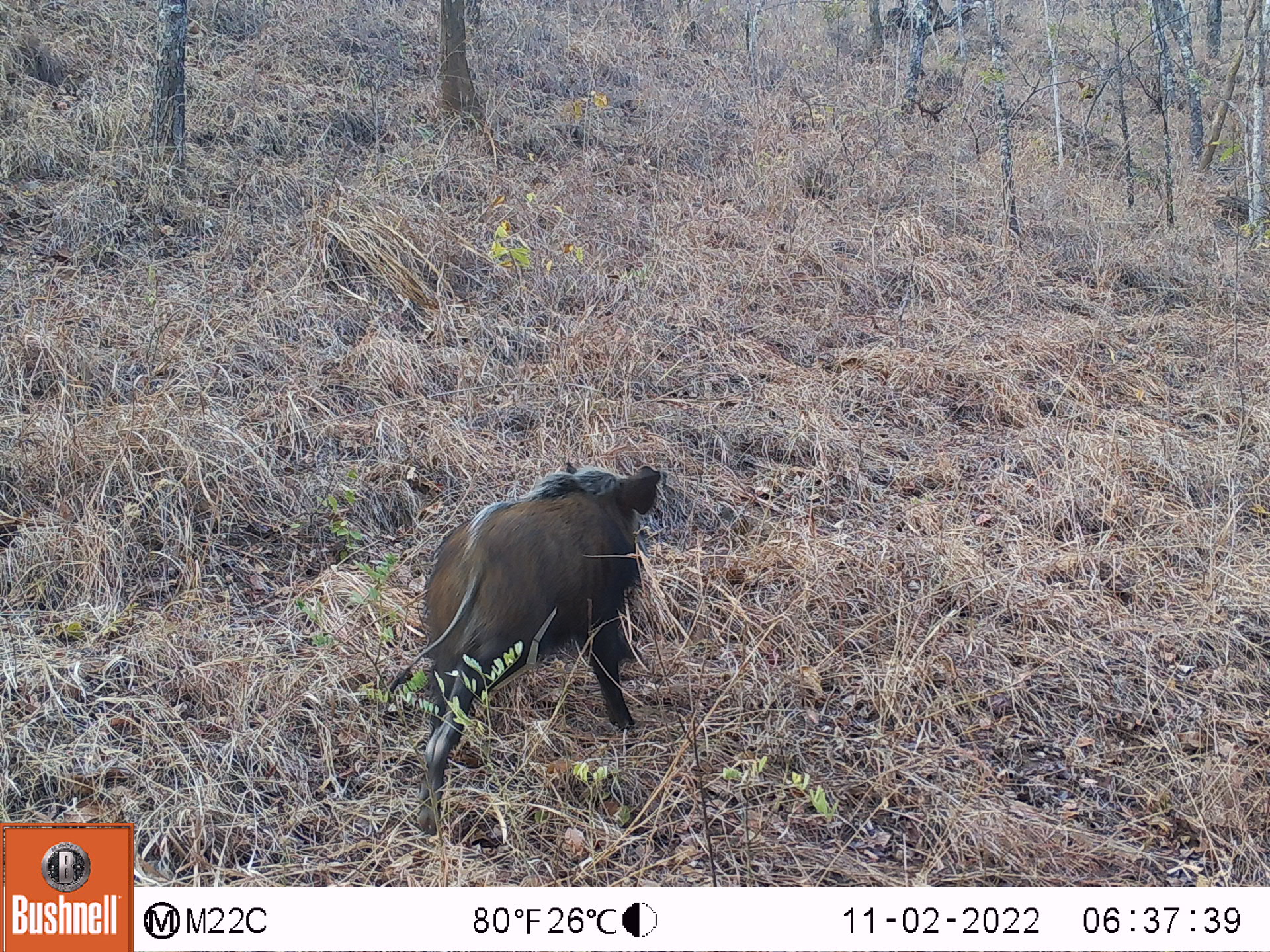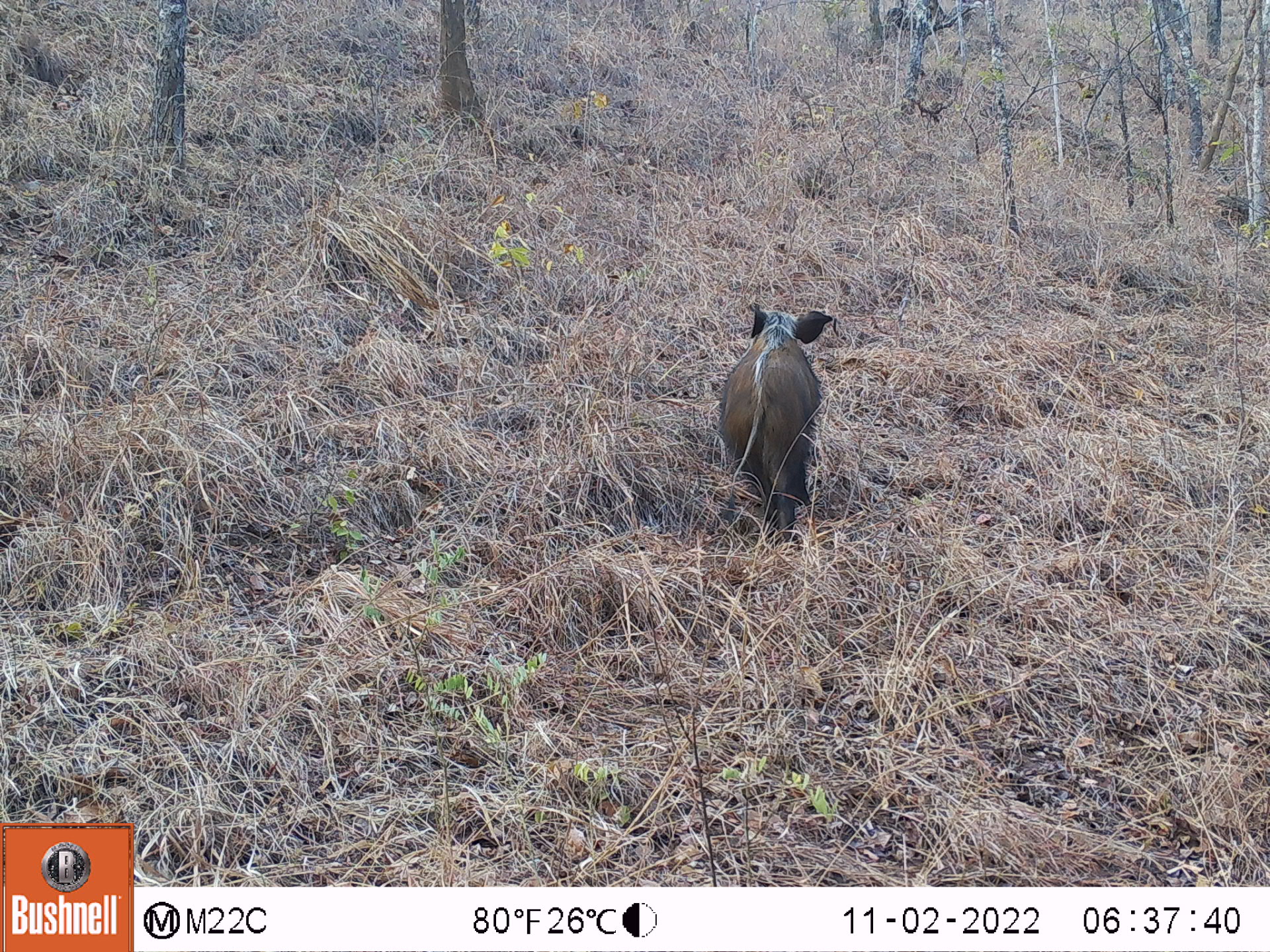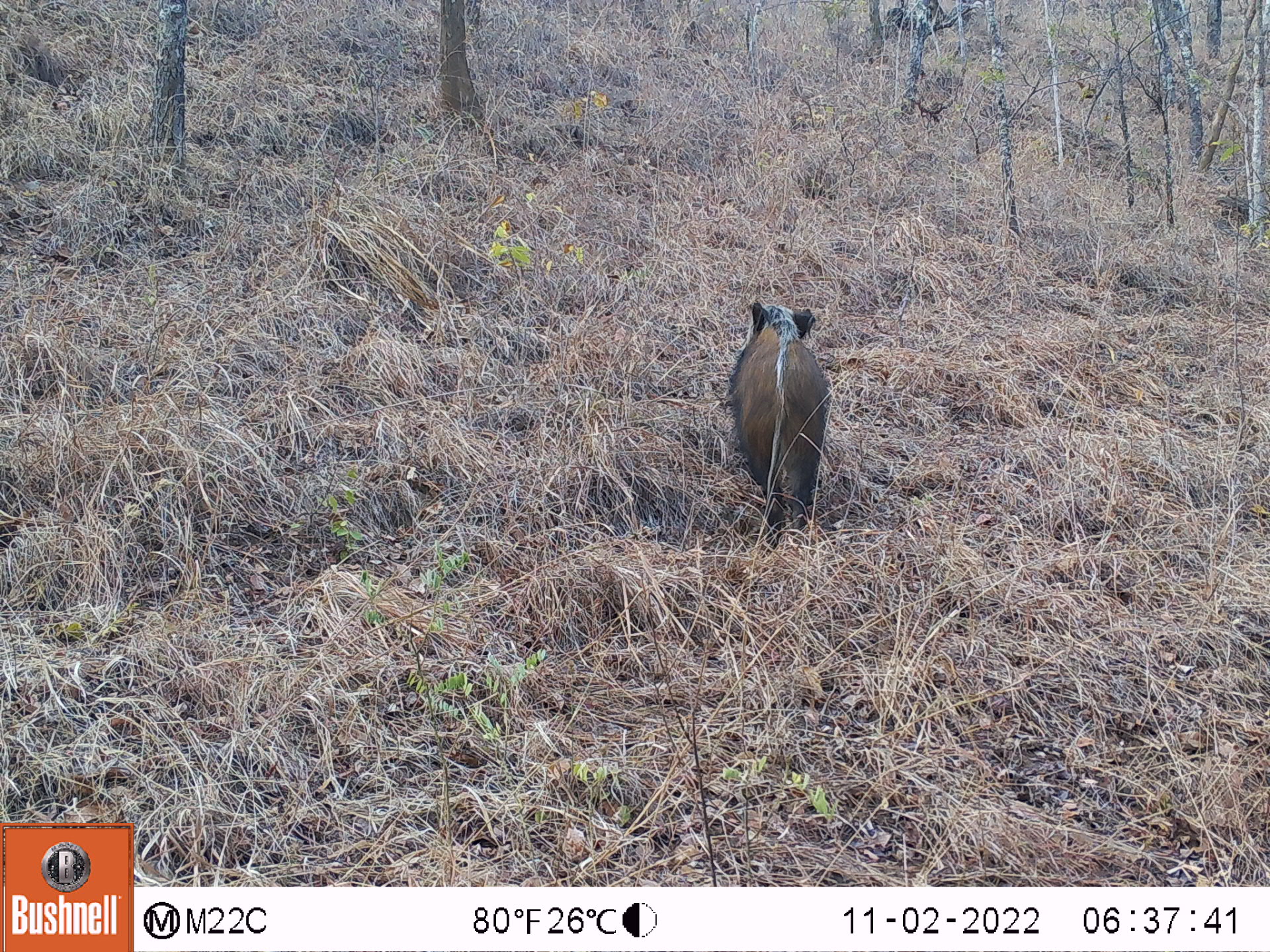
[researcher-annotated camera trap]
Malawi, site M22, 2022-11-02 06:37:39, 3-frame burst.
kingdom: Animalia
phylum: Chordata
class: Mammalia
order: Artiodactyla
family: Suidae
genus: Potamochoerus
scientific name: Potamochoerus larvatus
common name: bushpig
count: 1